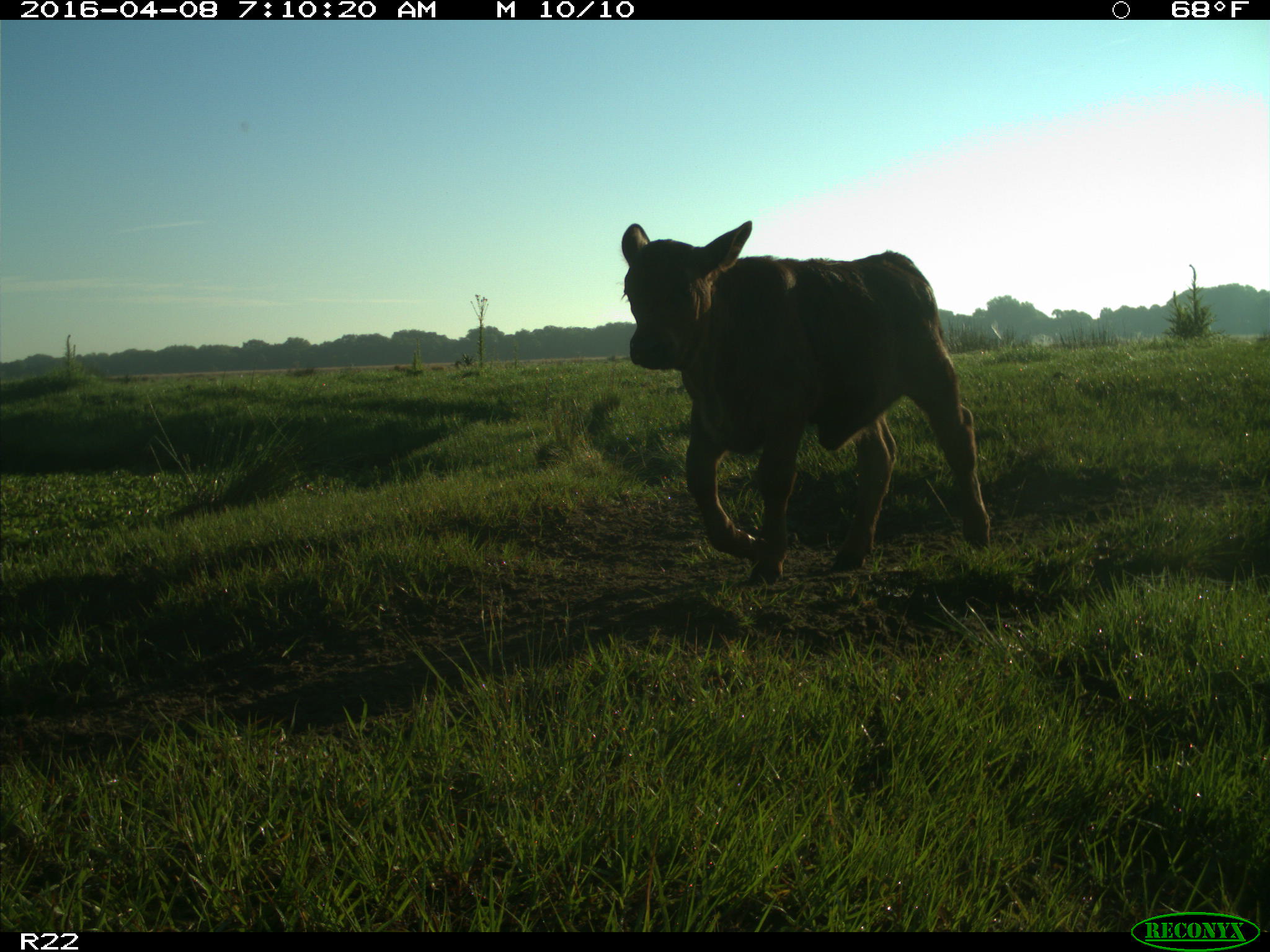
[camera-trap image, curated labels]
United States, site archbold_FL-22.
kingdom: Animalia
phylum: Chordata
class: Mammalia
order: Artiodactyla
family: Bovidae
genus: Bos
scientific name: Bos taurus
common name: domestic cow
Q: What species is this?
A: Bos taurus (domestic cow).